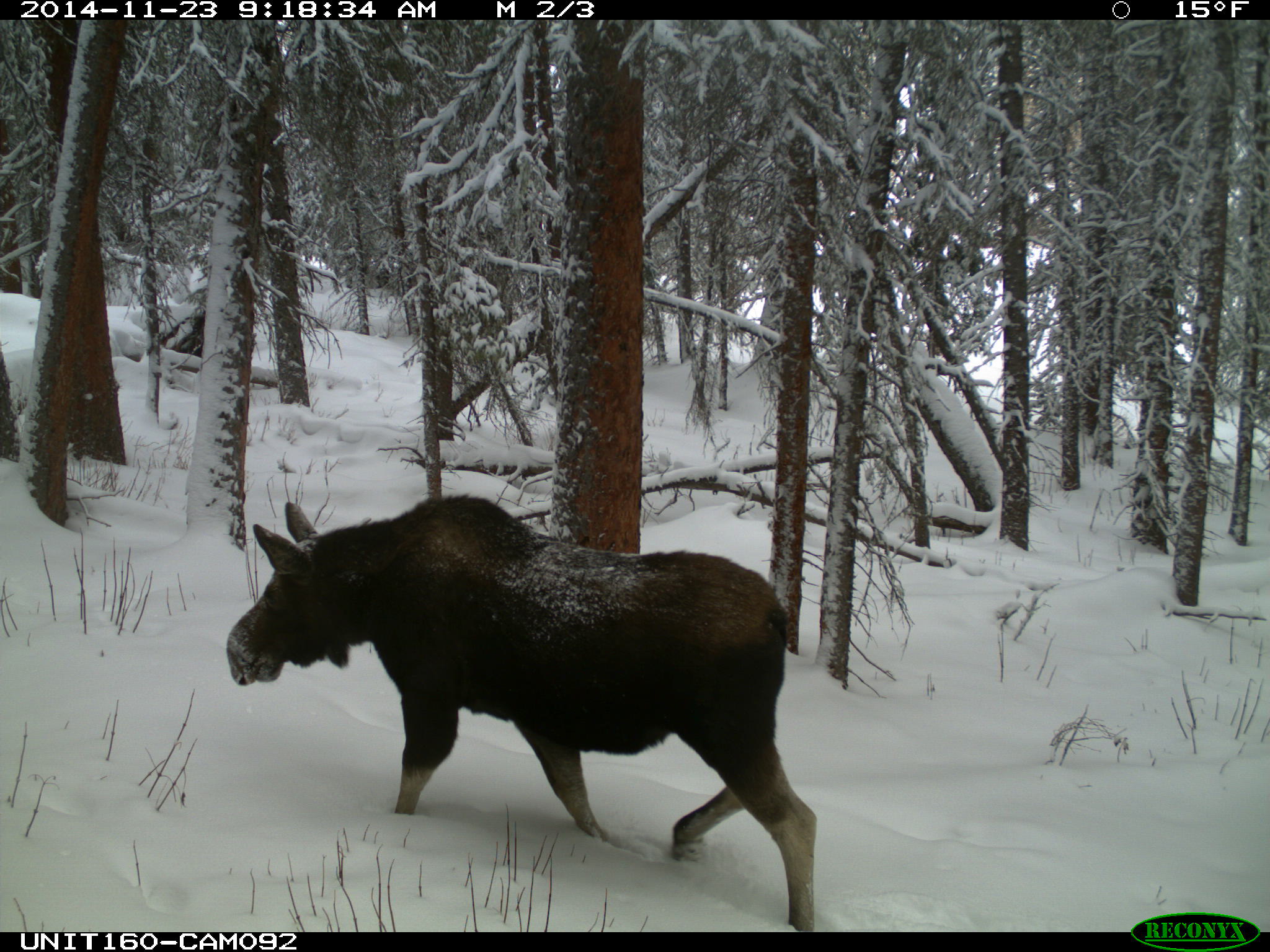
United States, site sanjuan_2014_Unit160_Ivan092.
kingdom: Animalia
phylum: Chordata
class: Mammalia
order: Artiodactyla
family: Cervidae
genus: Alces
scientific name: Alces alces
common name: moose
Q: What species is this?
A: Alces alces (moose).